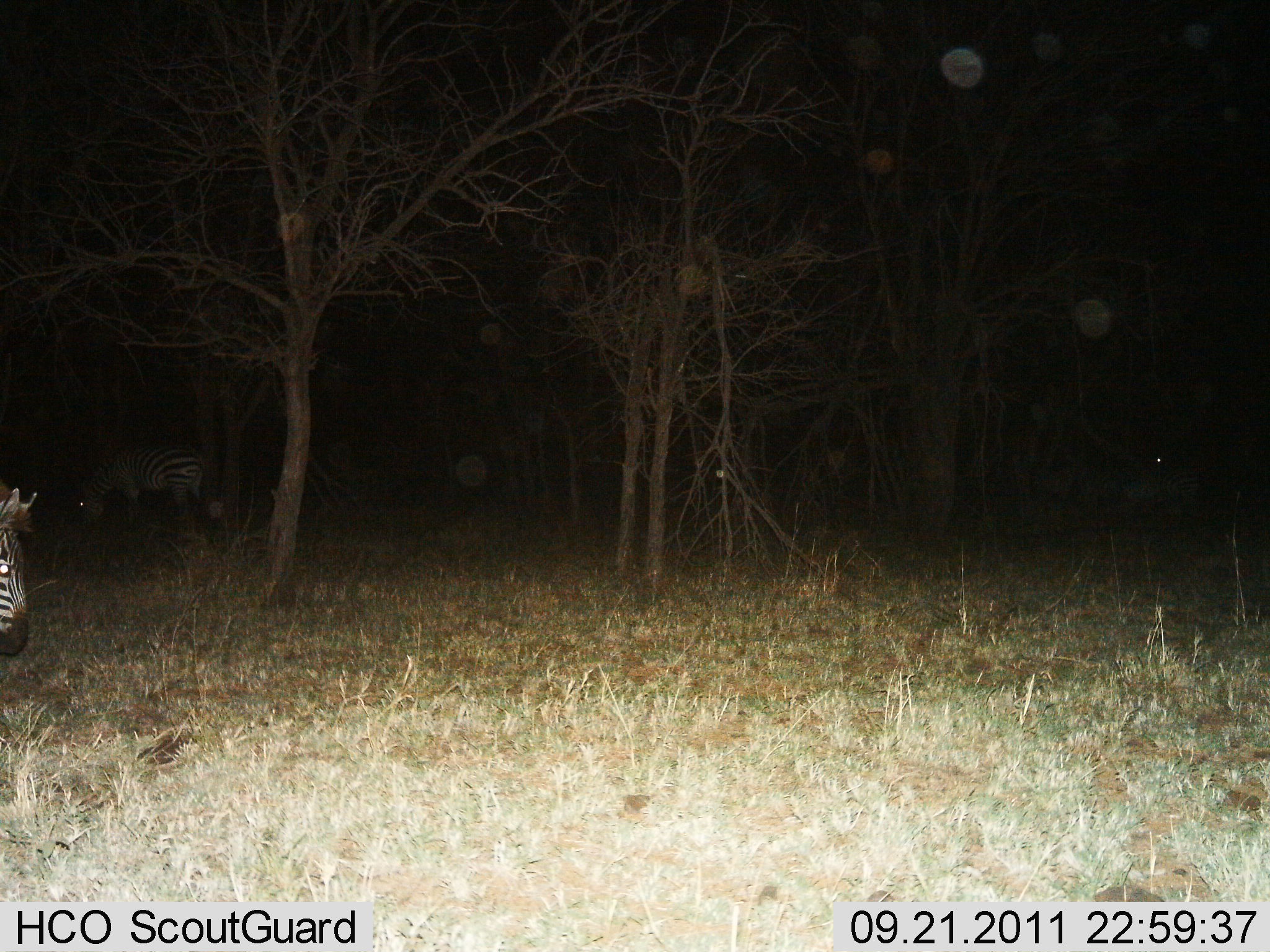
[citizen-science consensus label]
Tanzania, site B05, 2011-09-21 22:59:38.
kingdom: Animalia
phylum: Chordata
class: Mammalia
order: Perissodactyla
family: Equidae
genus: Equus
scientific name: Equus quagga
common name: plains zebra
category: zebra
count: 2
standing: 75%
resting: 0%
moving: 6%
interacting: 0%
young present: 0%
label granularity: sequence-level